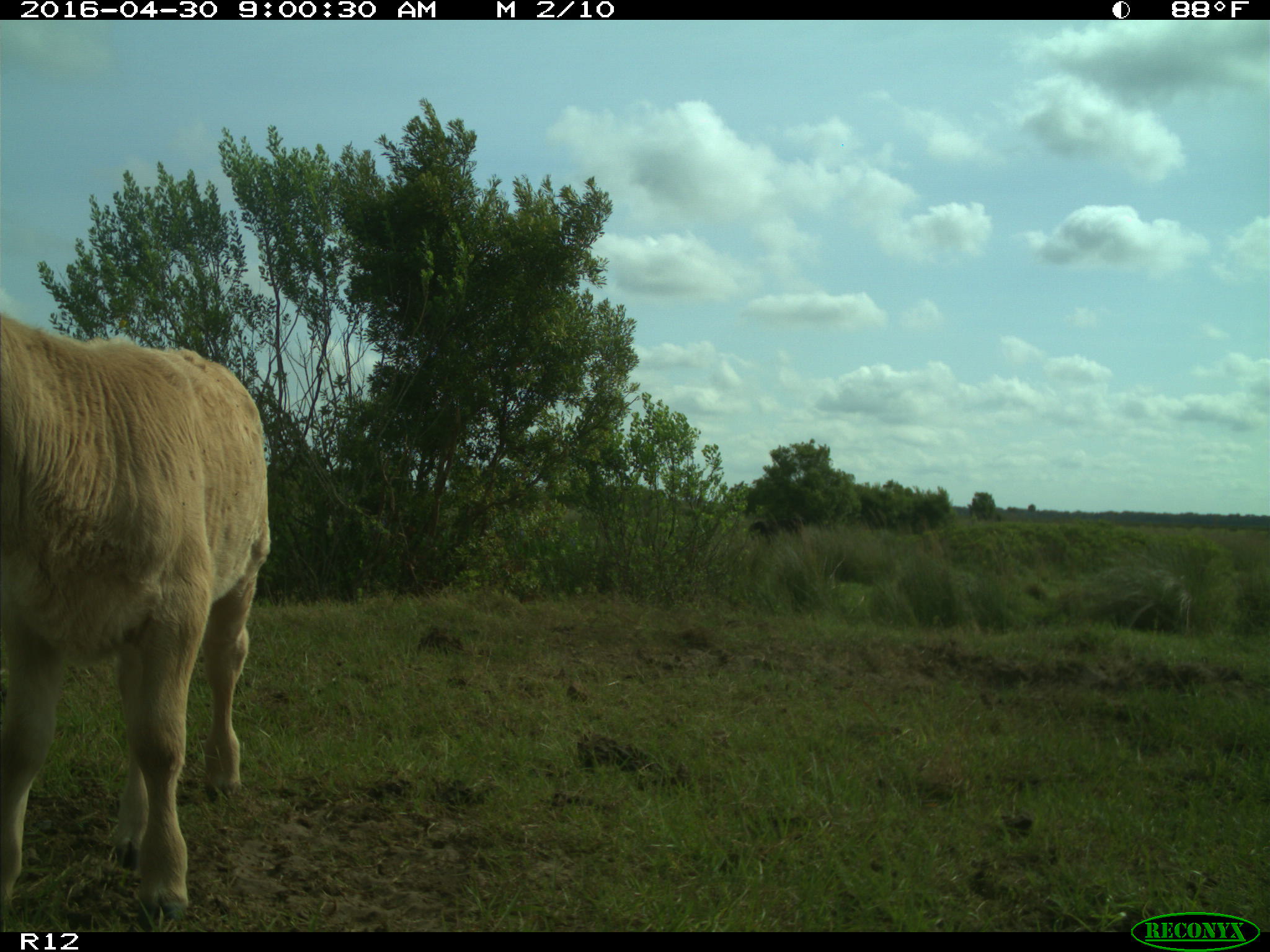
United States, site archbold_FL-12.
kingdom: Animalia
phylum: Chordata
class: Mammalia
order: Artiodactyla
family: Bovidae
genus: Bos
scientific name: Bos taurus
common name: domestic cow